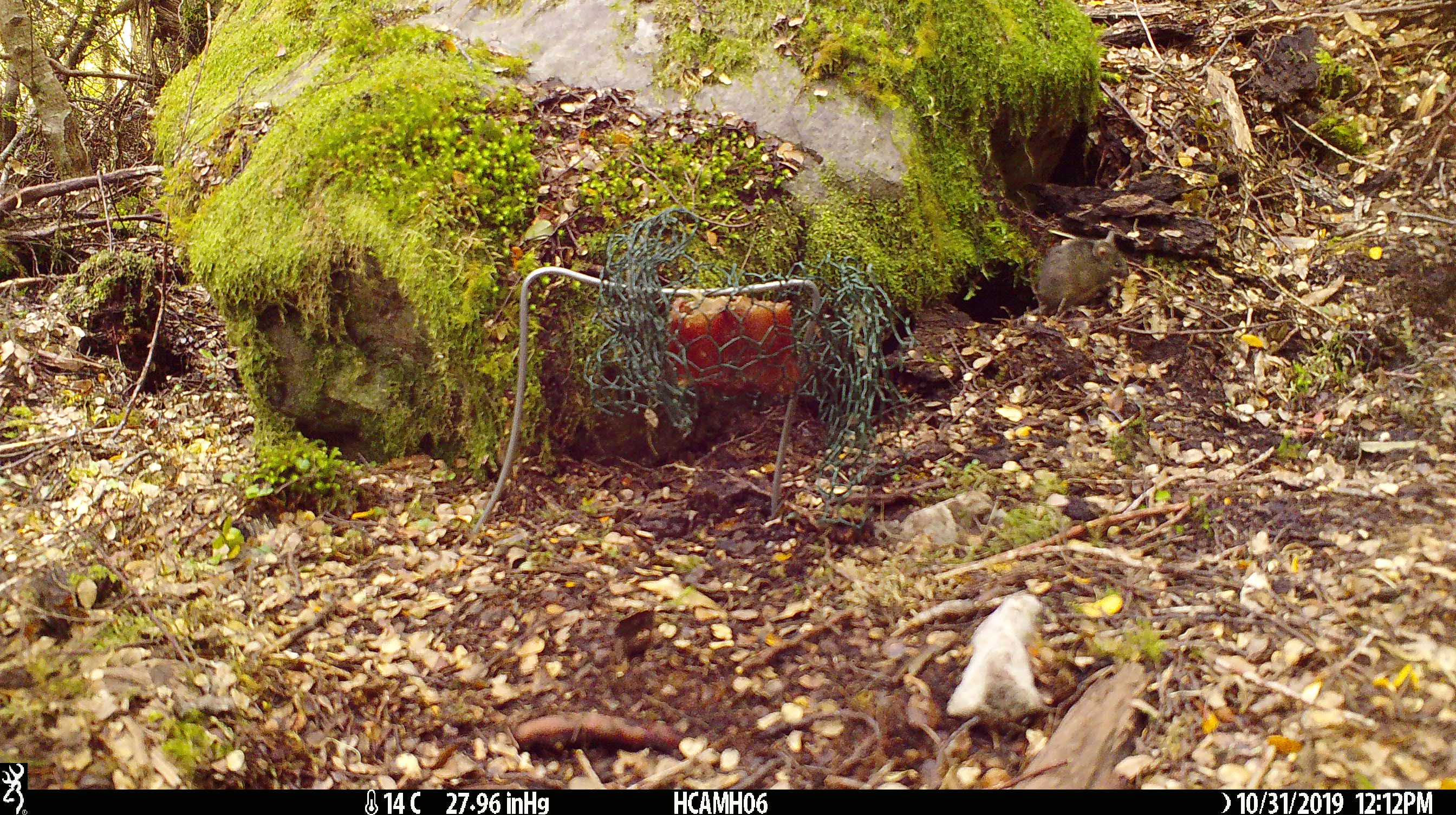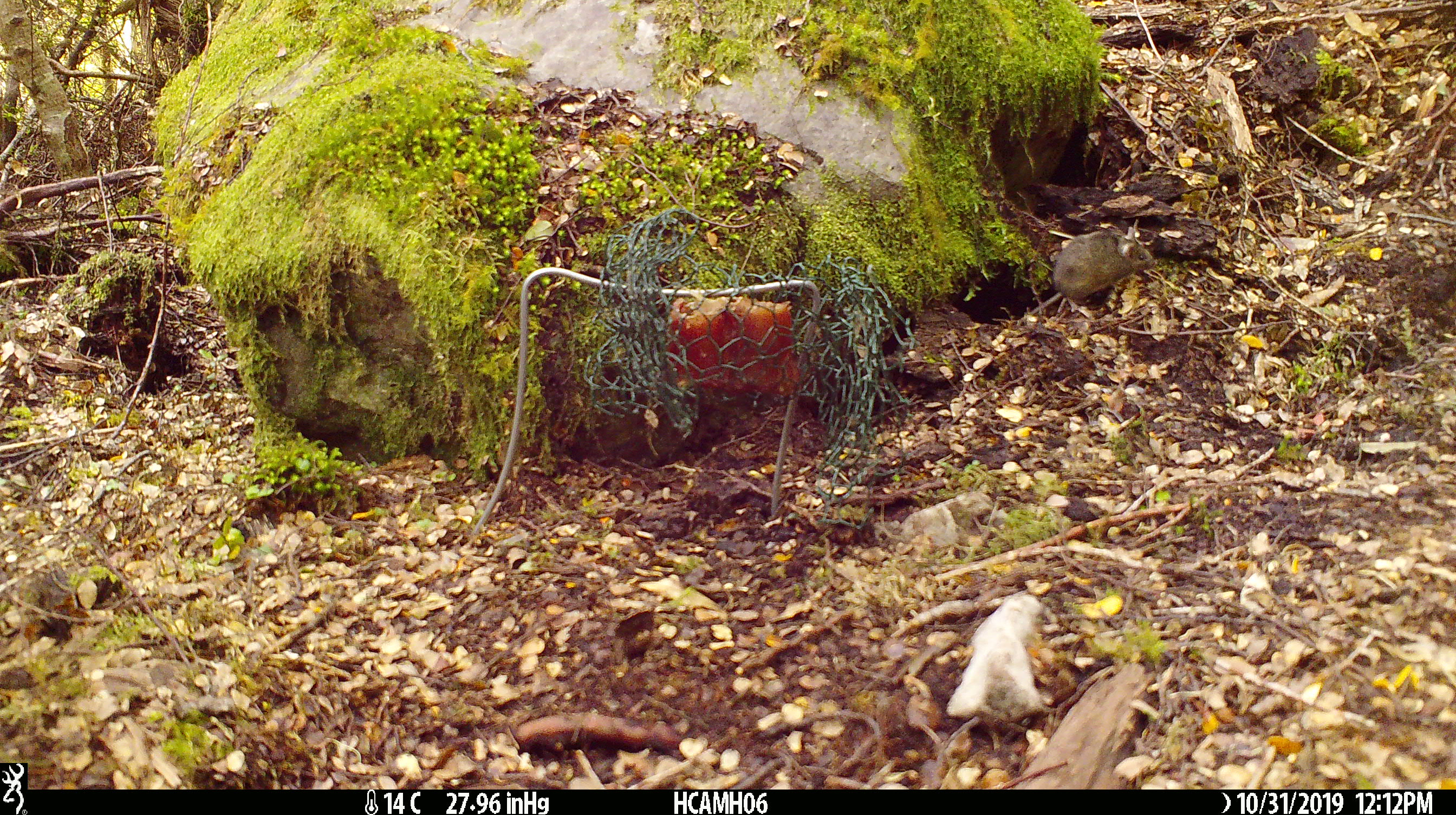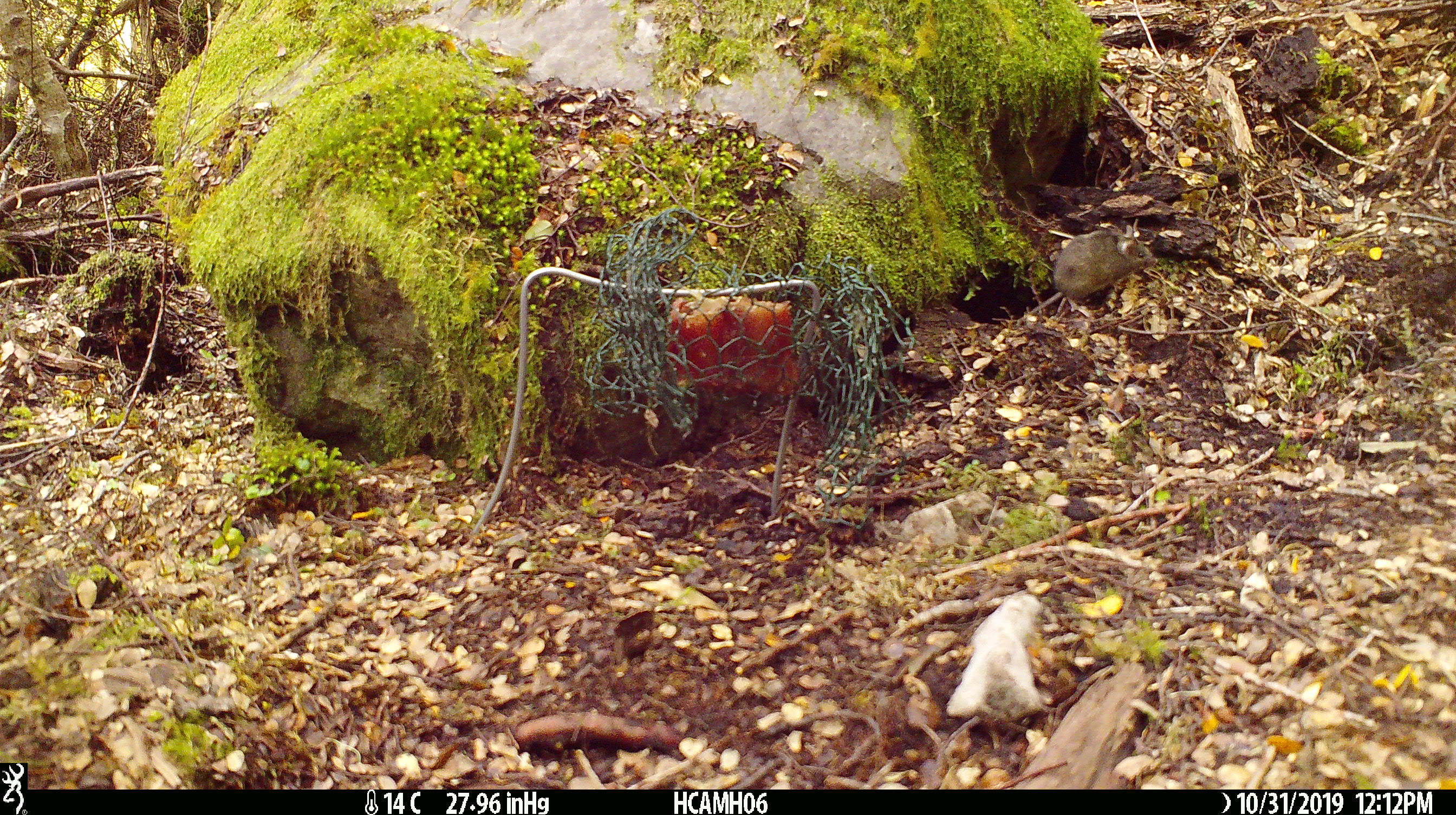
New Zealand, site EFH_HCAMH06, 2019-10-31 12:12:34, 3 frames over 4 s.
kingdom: Animalia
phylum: Chordata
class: Mammalia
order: Rodentia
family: Muridae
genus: Mus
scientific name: Mus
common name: mouse